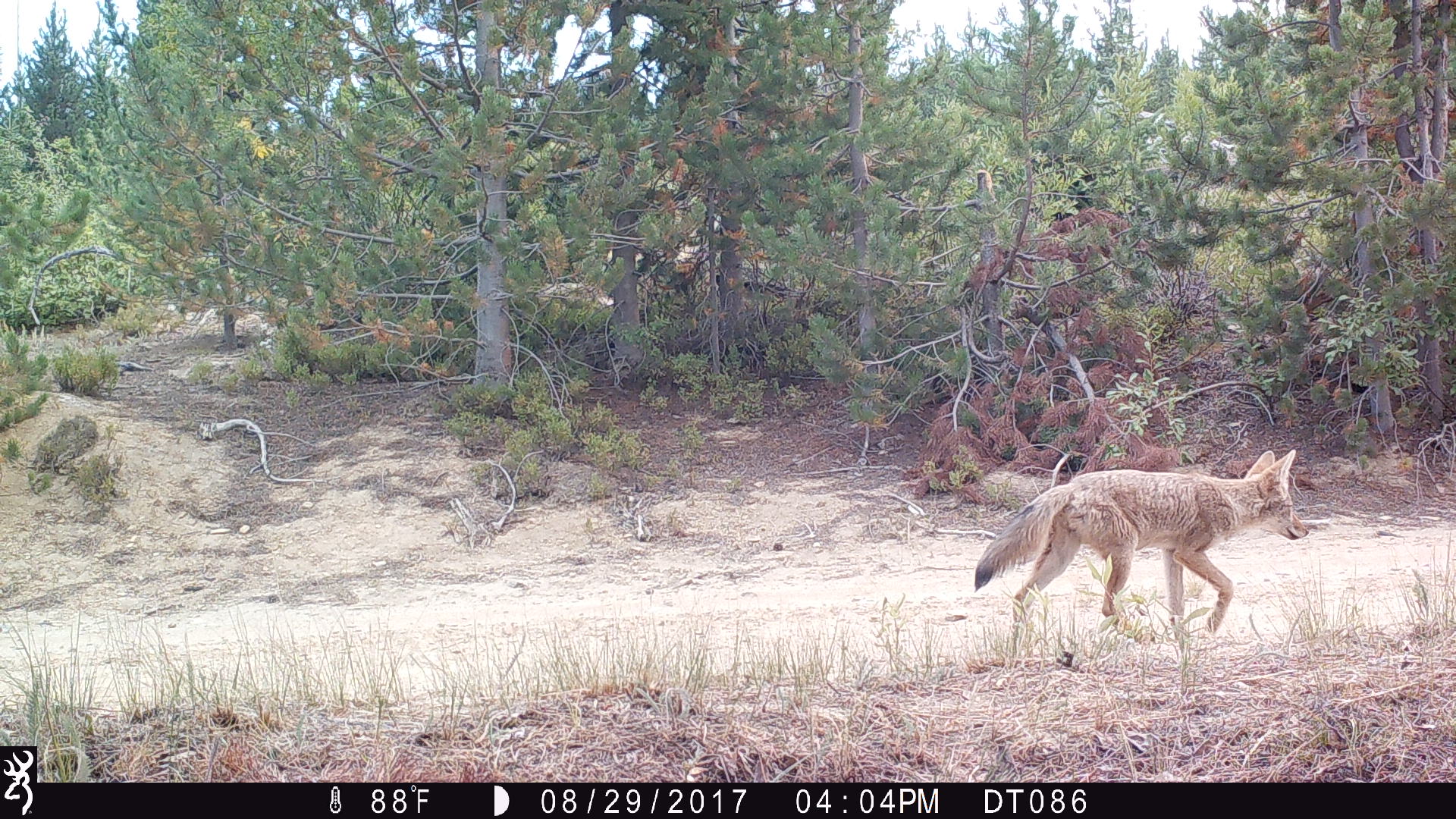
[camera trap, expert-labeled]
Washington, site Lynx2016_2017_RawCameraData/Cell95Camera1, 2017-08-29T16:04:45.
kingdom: Animalia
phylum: Chordata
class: Mammalia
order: Carnivora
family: Canidae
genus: Canis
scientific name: Canis latrans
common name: coyote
Canis latrans (coyote). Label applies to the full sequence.